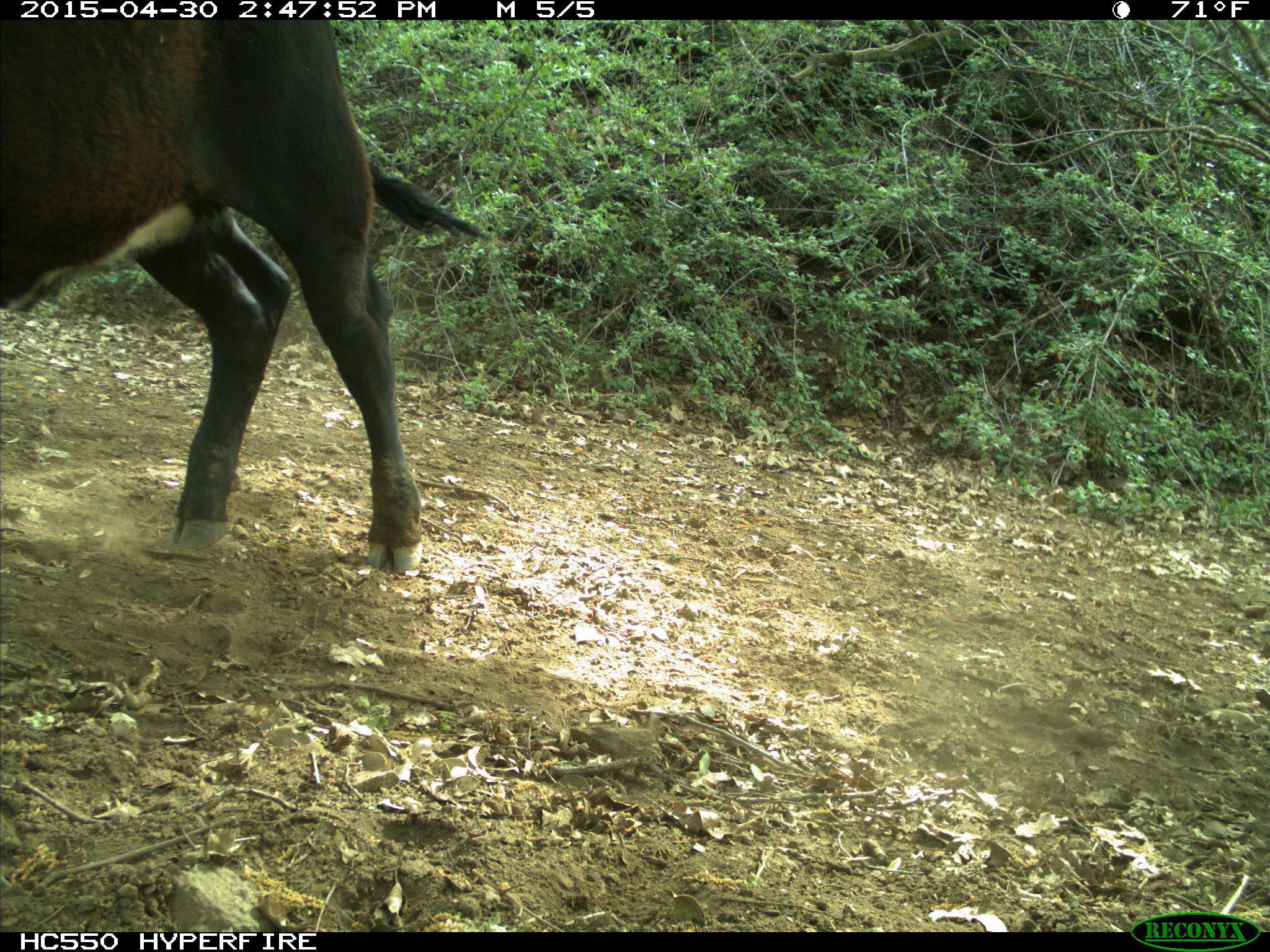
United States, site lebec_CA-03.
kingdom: Animalia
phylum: Chordata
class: Mammalia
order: Artiodactyla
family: Bovidae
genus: Bos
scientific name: Bos taurus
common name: domestic cow